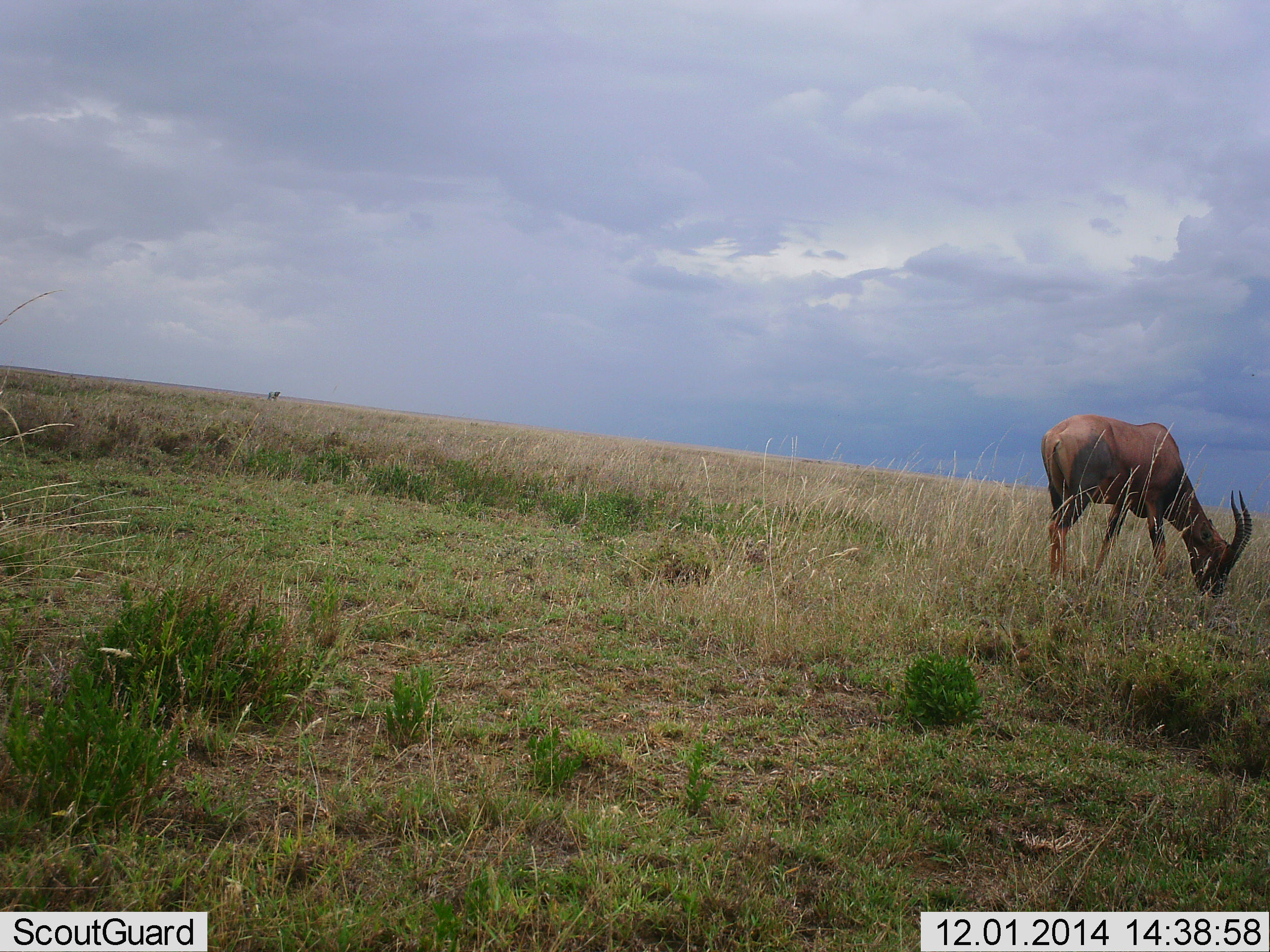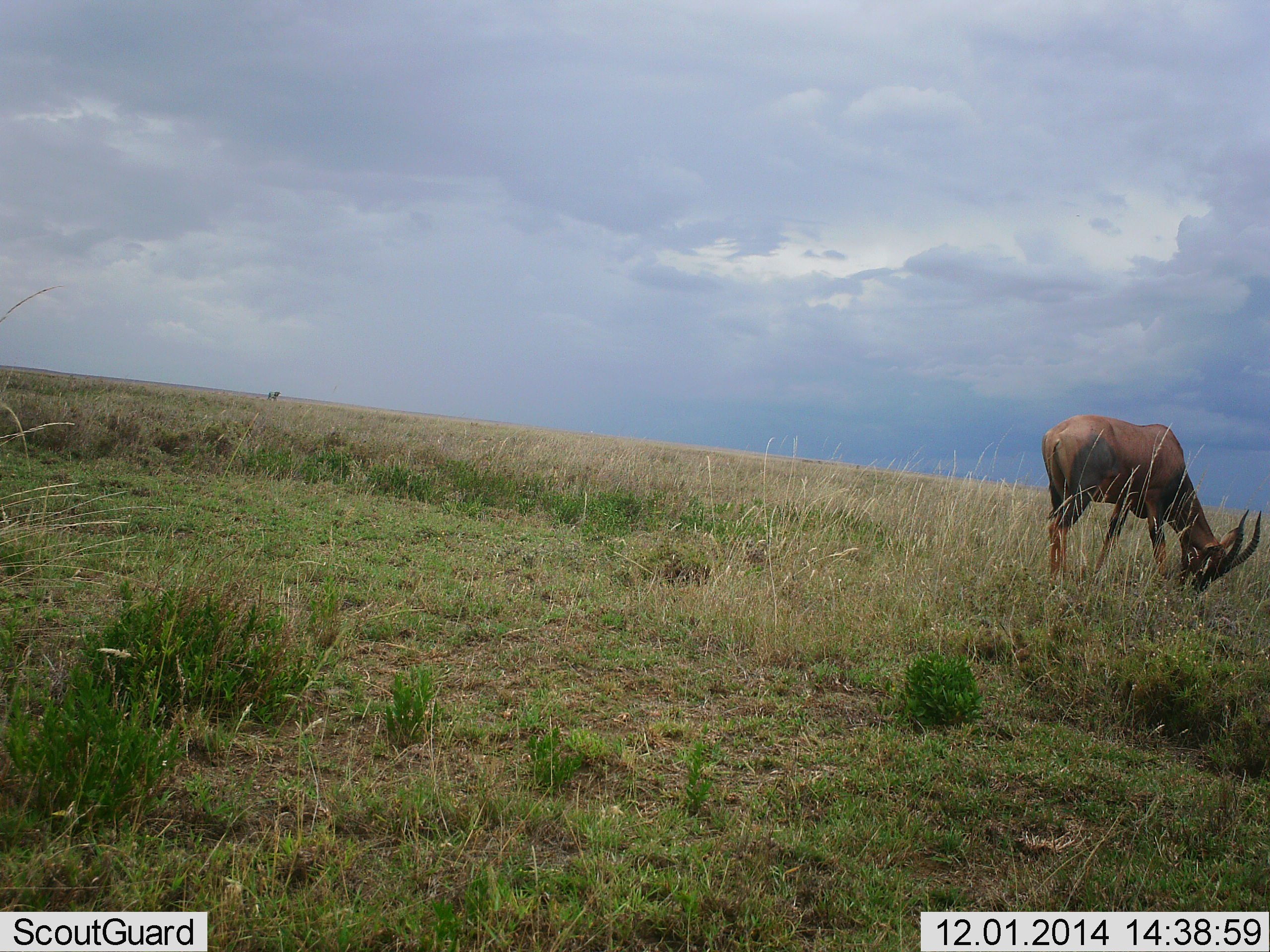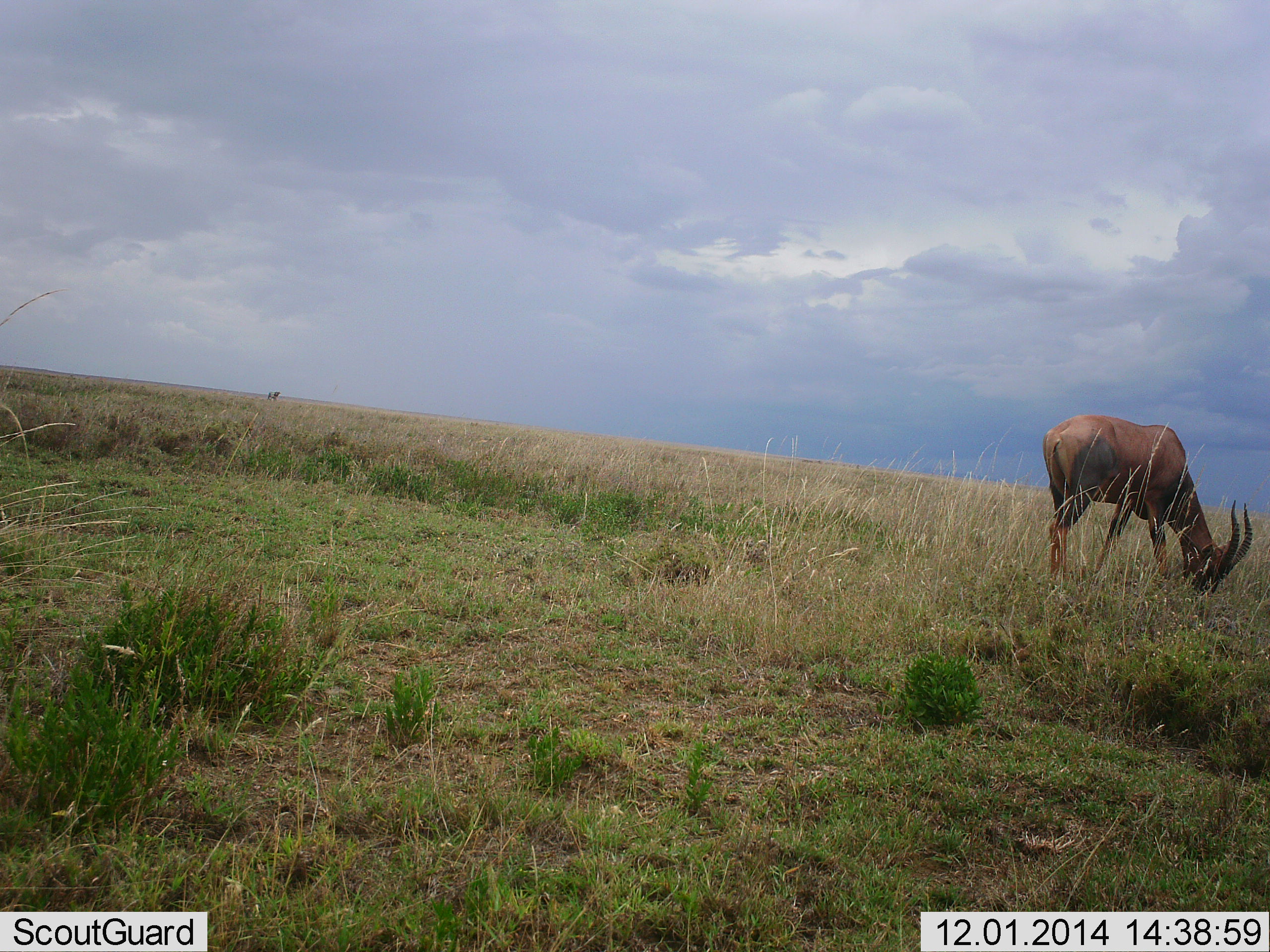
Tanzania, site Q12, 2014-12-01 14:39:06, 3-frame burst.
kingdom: Animalia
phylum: Chordata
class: Mammalia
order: Artiodactyla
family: Bovidae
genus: Damaliscus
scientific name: Damaliscus lunatus jimela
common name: topi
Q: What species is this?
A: Topi (Damaliscus lunatus jimela).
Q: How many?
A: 1.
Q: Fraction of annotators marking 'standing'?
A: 27%.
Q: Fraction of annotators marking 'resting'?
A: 0%.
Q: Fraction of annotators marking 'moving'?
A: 9%.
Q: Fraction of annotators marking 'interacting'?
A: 0%.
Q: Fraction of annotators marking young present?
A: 0%.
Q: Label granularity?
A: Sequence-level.